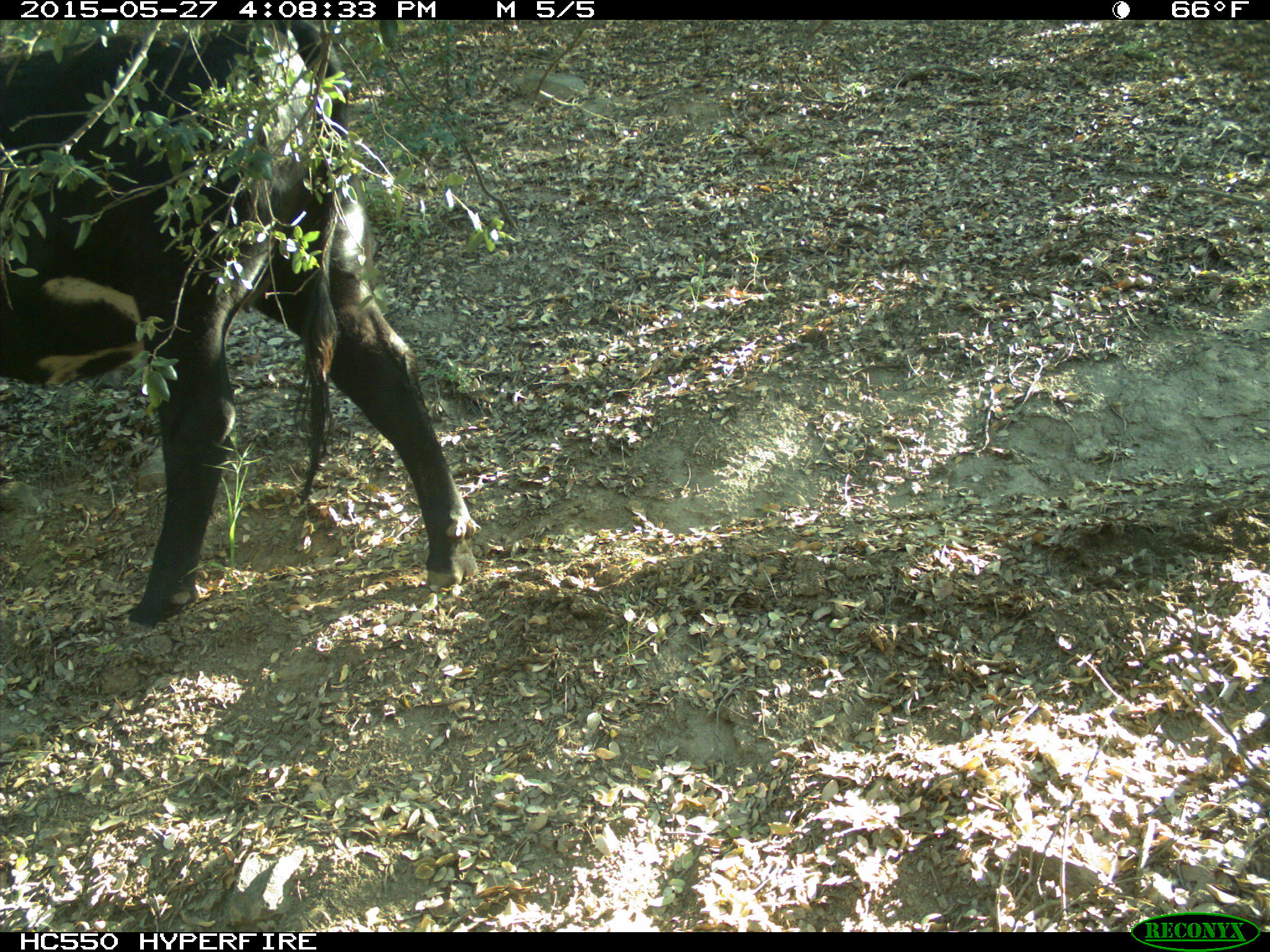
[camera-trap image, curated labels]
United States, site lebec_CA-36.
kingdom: Animalia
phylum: Chordata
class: Mammalia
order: Artiodactyla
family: Bovidae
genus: Bos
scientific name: Bos taurus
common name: domestic cow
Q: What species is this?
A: Bos taurus (domestic cow).